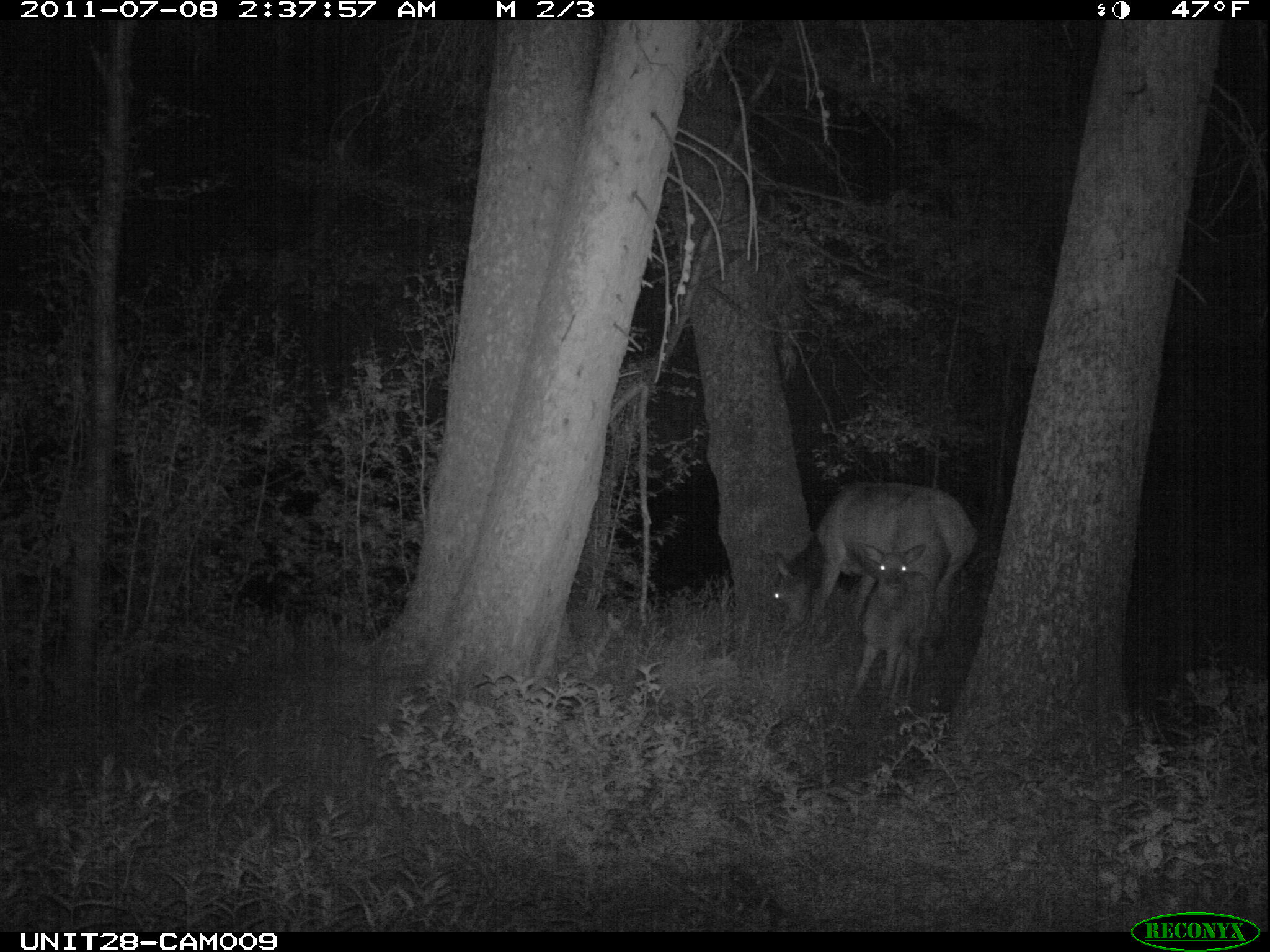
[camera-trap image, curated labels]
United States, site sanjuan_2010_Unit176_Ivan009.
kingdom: Animalia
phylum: Chordata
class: Mammalia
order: Artiodactyla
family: Cervidae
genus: Cervus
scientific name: Cervus elaphus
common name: red deer